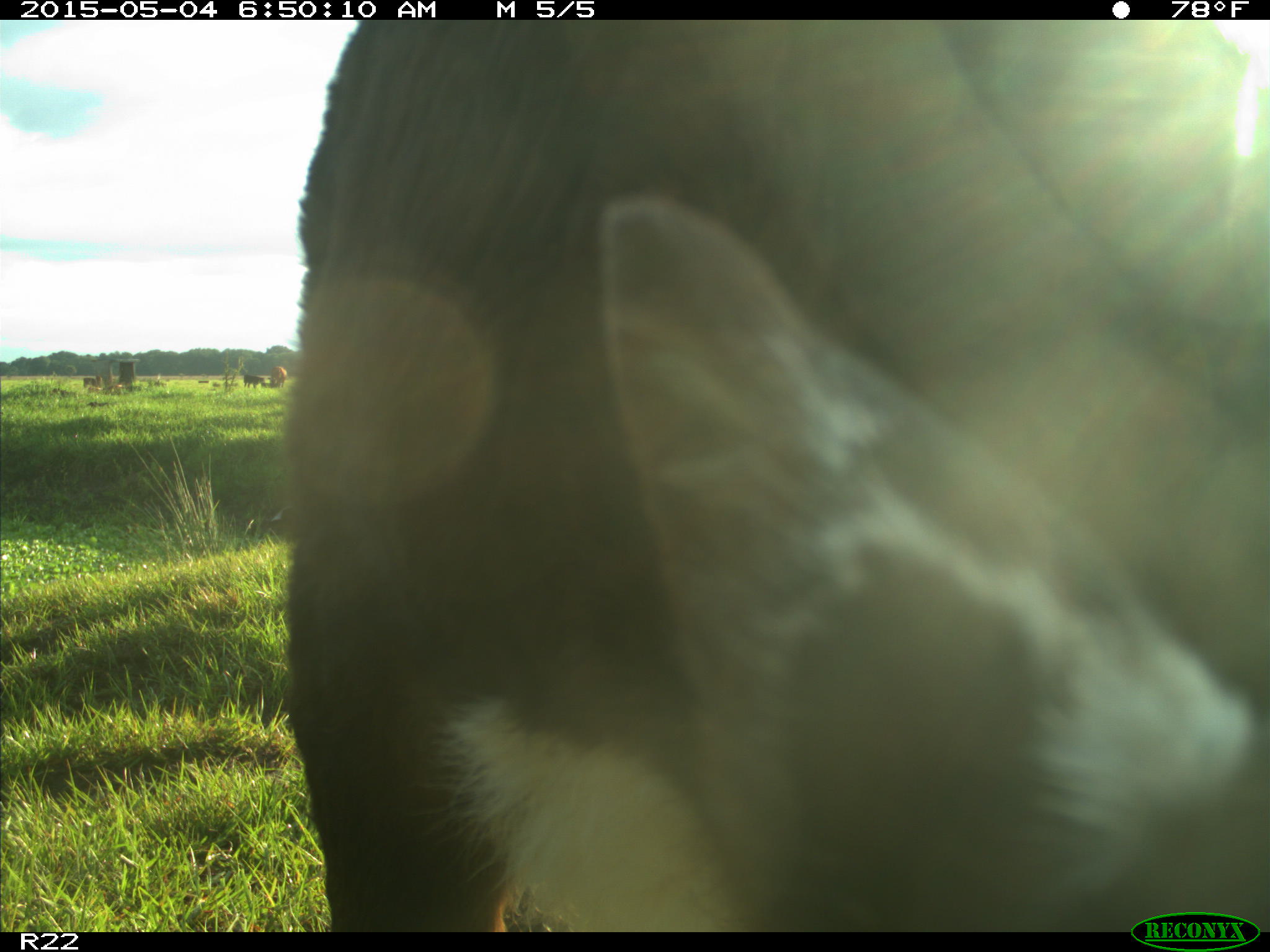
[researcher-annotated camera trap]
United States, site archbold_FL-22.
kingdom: Animalia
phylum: Chordata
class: Mammalia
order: Artiodactyla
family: Bovidae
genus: Bos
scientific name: Bos taurus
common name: domestic cow